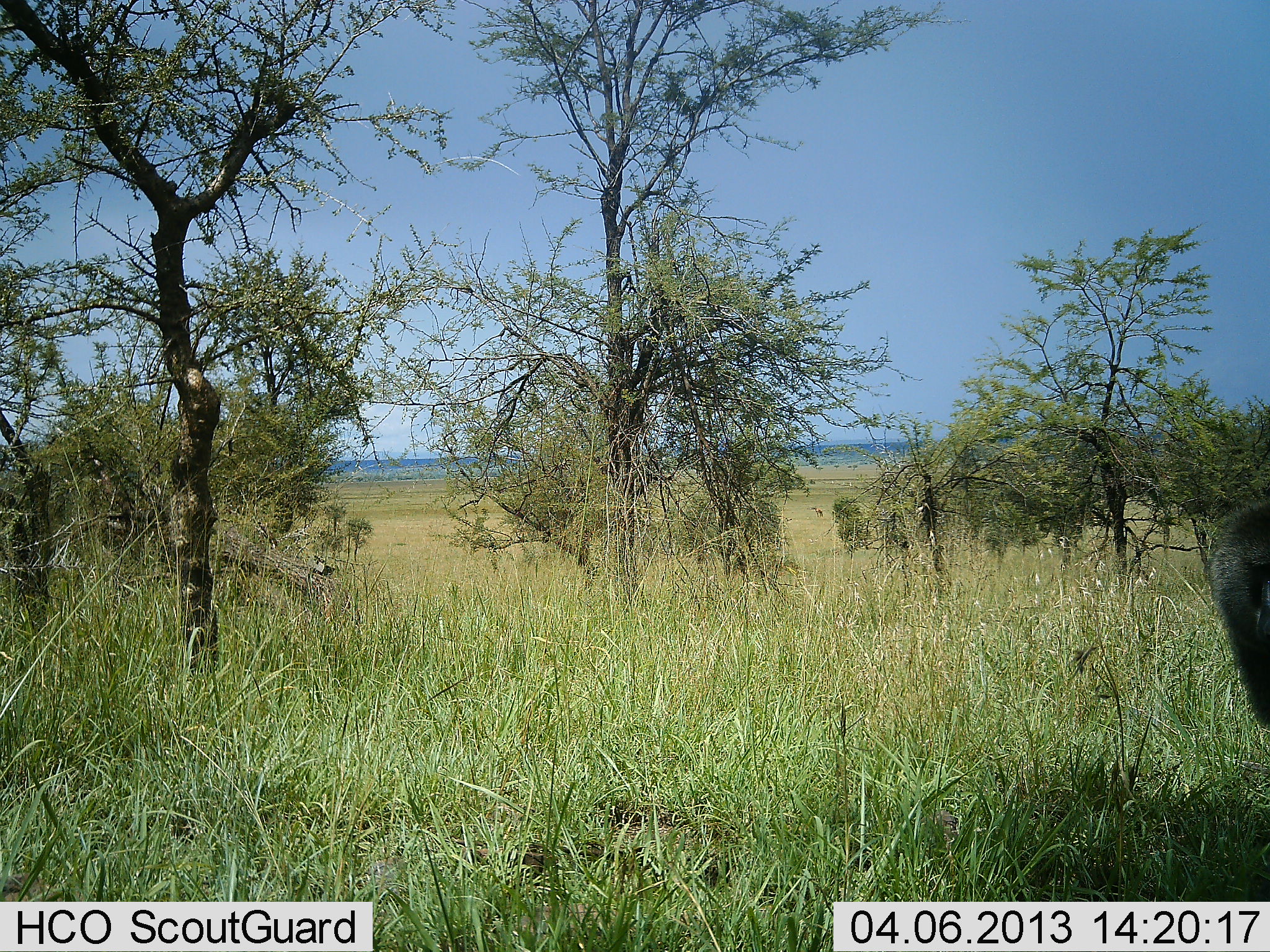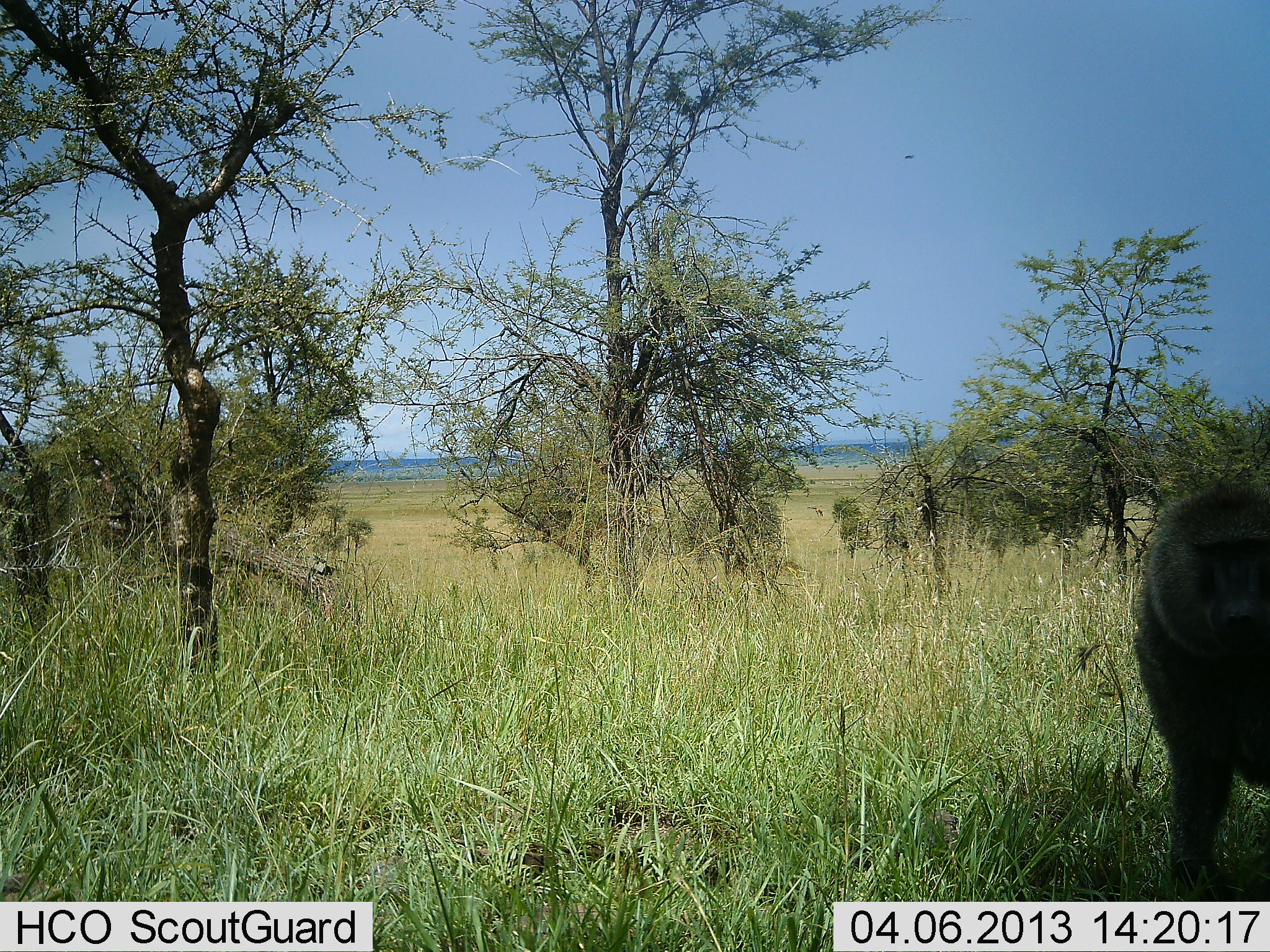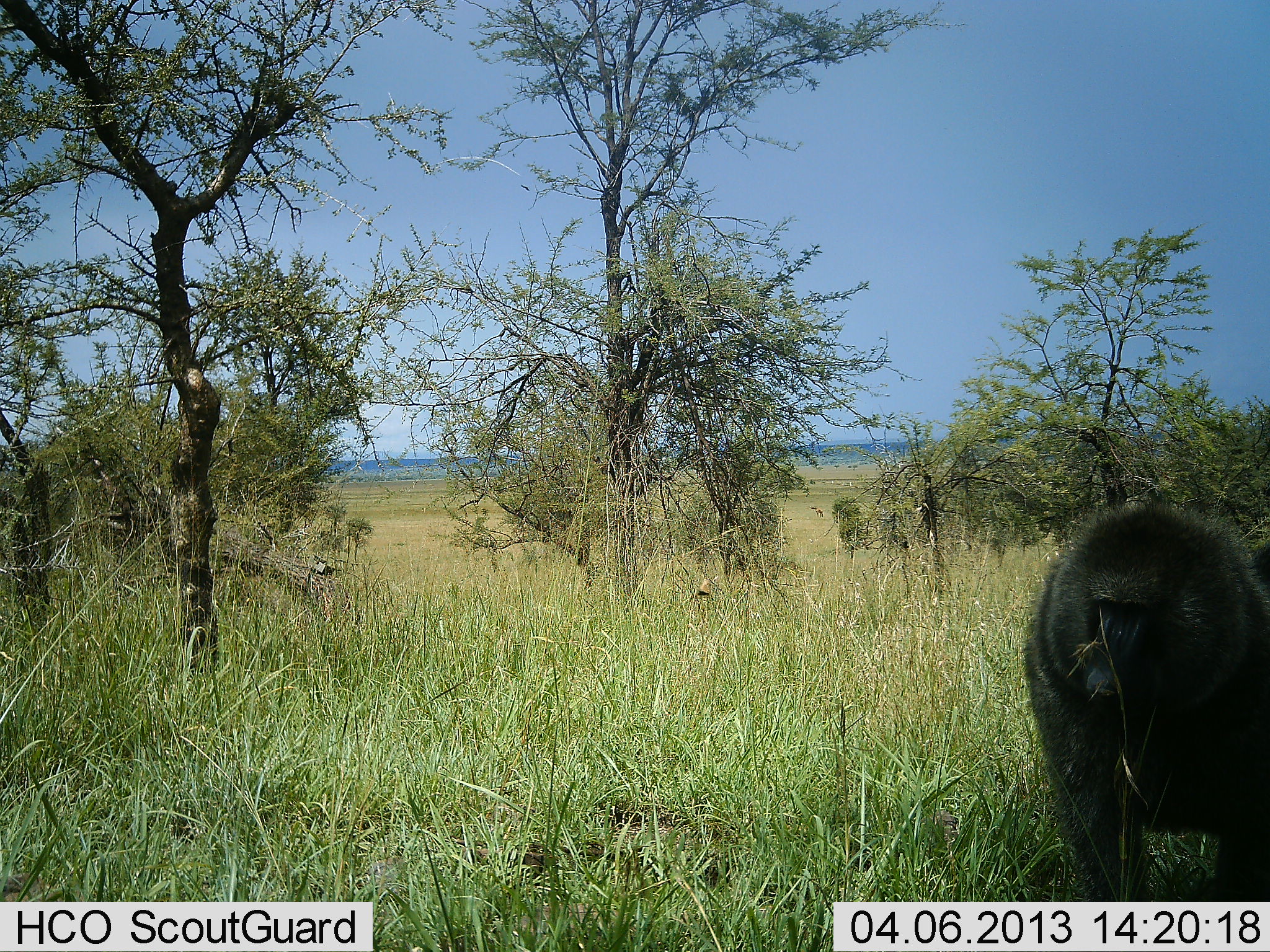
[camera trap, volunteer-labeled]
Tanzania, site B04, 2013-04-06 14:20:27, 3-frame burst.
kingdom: Animalia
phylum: Chordata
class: Mammalia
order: Primates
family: Cercopithecidae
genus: Papio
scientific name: Papio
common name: baboon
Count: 1.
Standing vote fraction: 12%.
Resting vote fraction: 0%.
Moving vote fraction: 83%.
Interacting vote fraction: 0%.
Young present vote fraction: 0%.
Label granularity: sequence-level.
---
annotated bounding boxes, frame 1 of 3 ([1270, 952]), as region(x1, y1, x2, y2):
animal: region(1207, 496, 1270, 734); region(812, 505, 824, 517)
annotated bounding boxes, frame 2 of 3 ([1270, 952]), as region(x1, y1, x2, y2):
animal: region(1126, 471, 1270, 902)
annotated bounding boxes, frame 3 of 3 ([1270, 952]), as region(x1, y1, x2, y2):
animal: region(1020, 494, 1270, 902)